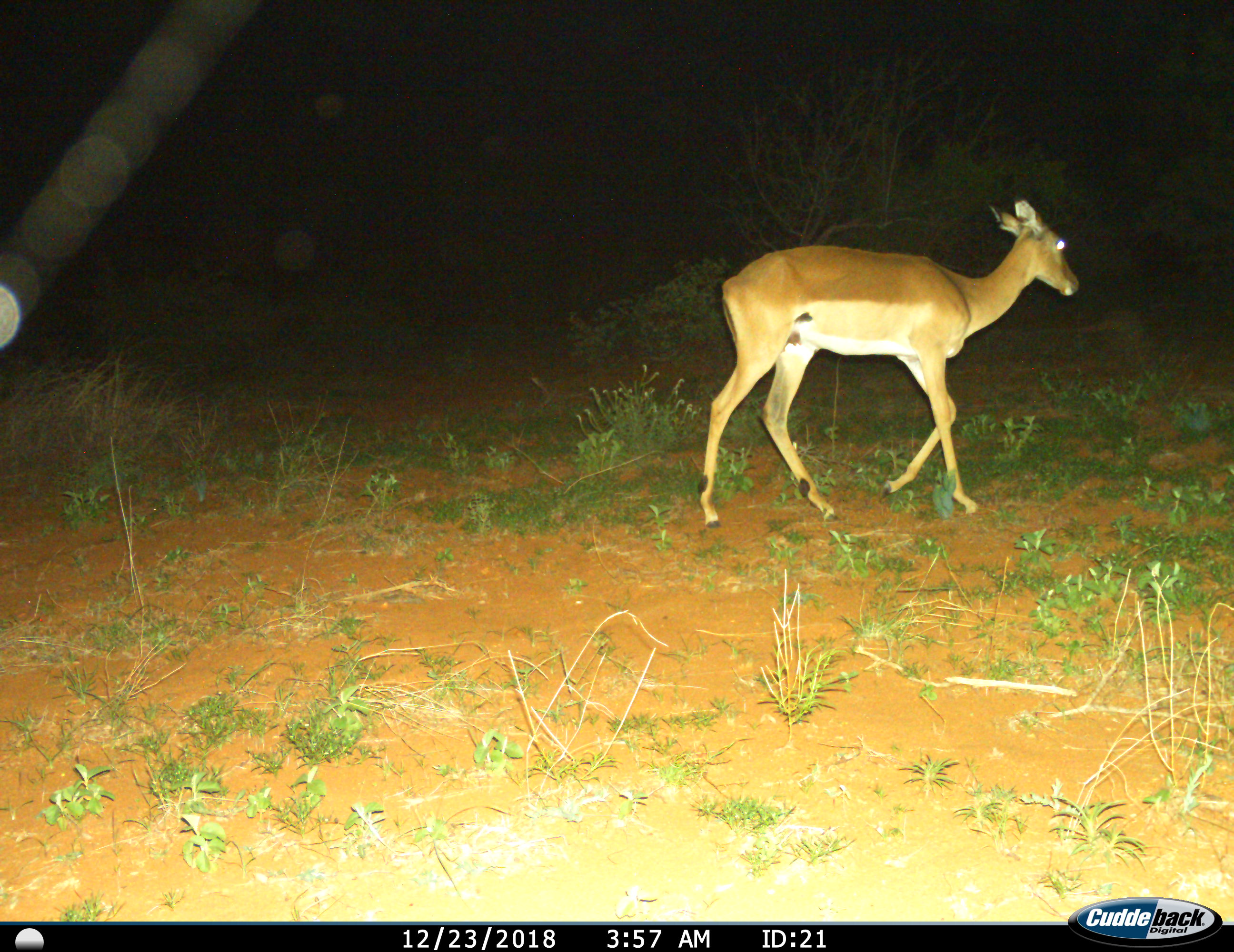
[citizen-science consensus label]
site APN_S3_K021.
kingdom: Animalia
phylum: Chordata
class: Mammalia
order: Artiodactyla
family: Bovidae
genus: Aepyceros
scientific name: Aepyceros melampus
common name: impala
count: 1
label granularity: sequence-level